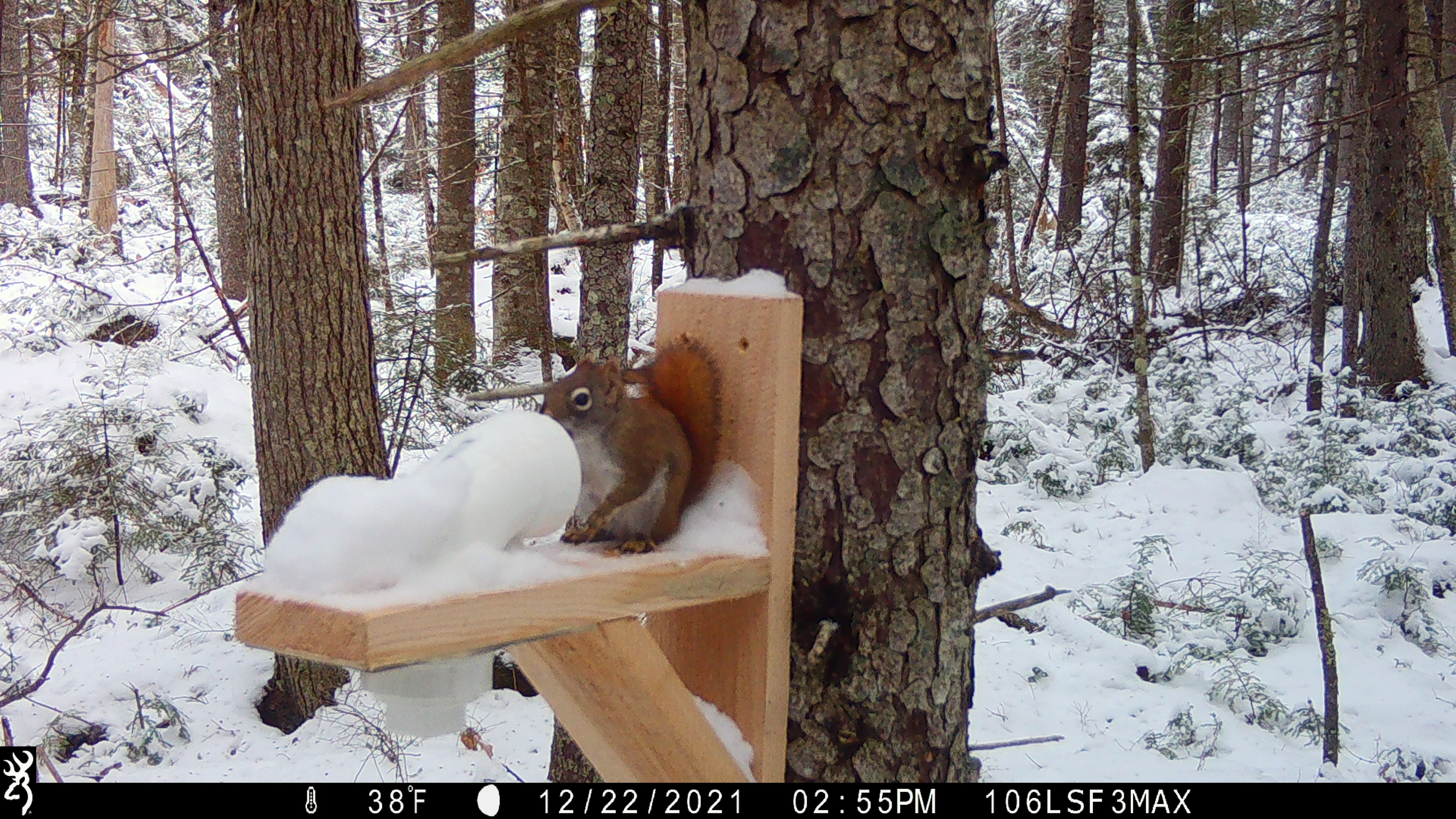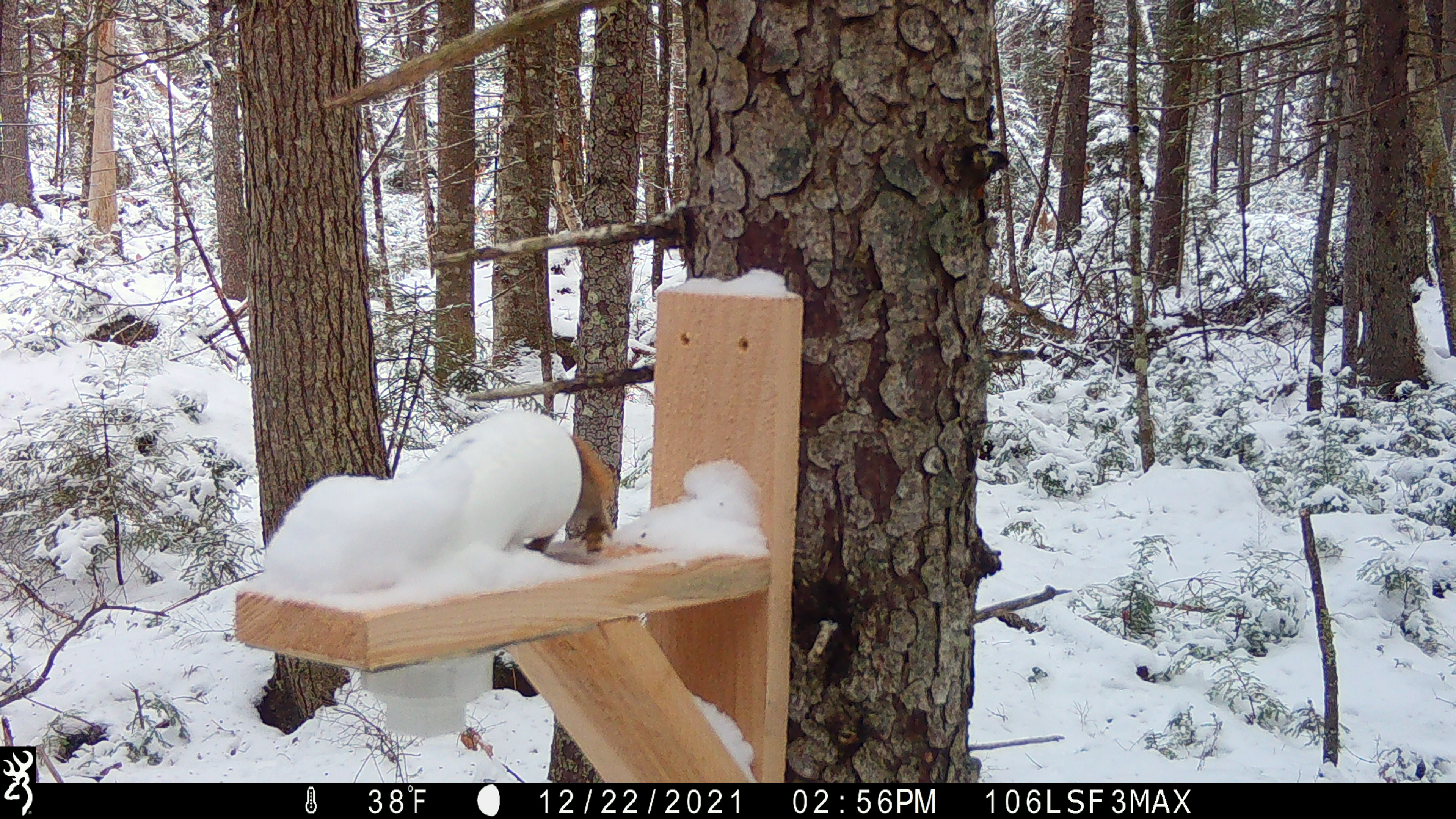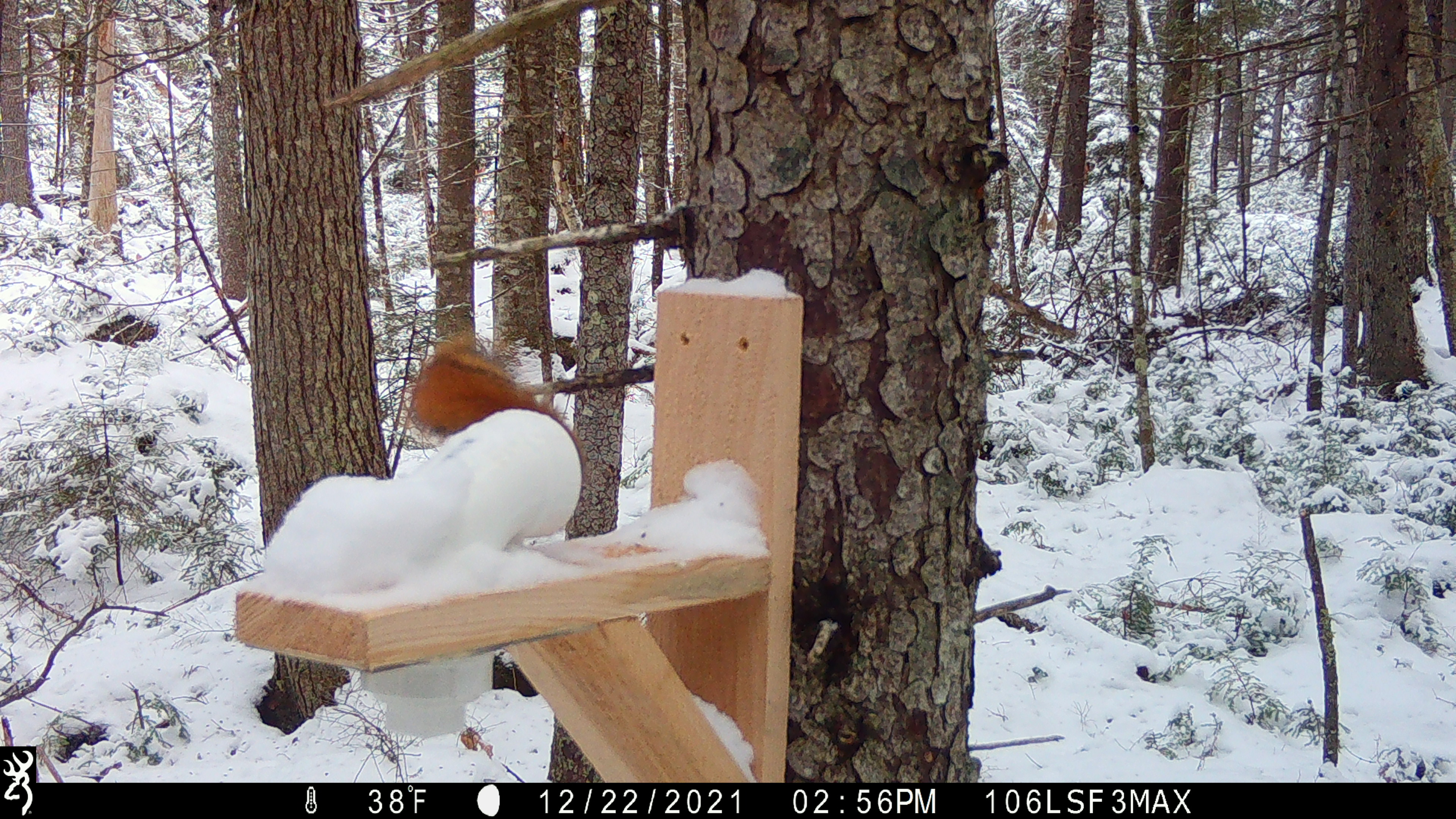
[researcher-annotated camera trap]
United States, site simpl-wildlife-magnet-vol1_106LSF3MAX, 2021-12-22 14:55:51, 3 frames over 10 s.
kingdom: Animalia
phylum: Chordata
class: Mammalia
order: Rodentia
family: Sciuridae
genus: Tamiasciurus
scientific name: Tamiasciurus hudsonicus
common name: red squirrel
Red squirrel (Tamiasciurus hudsonicus).